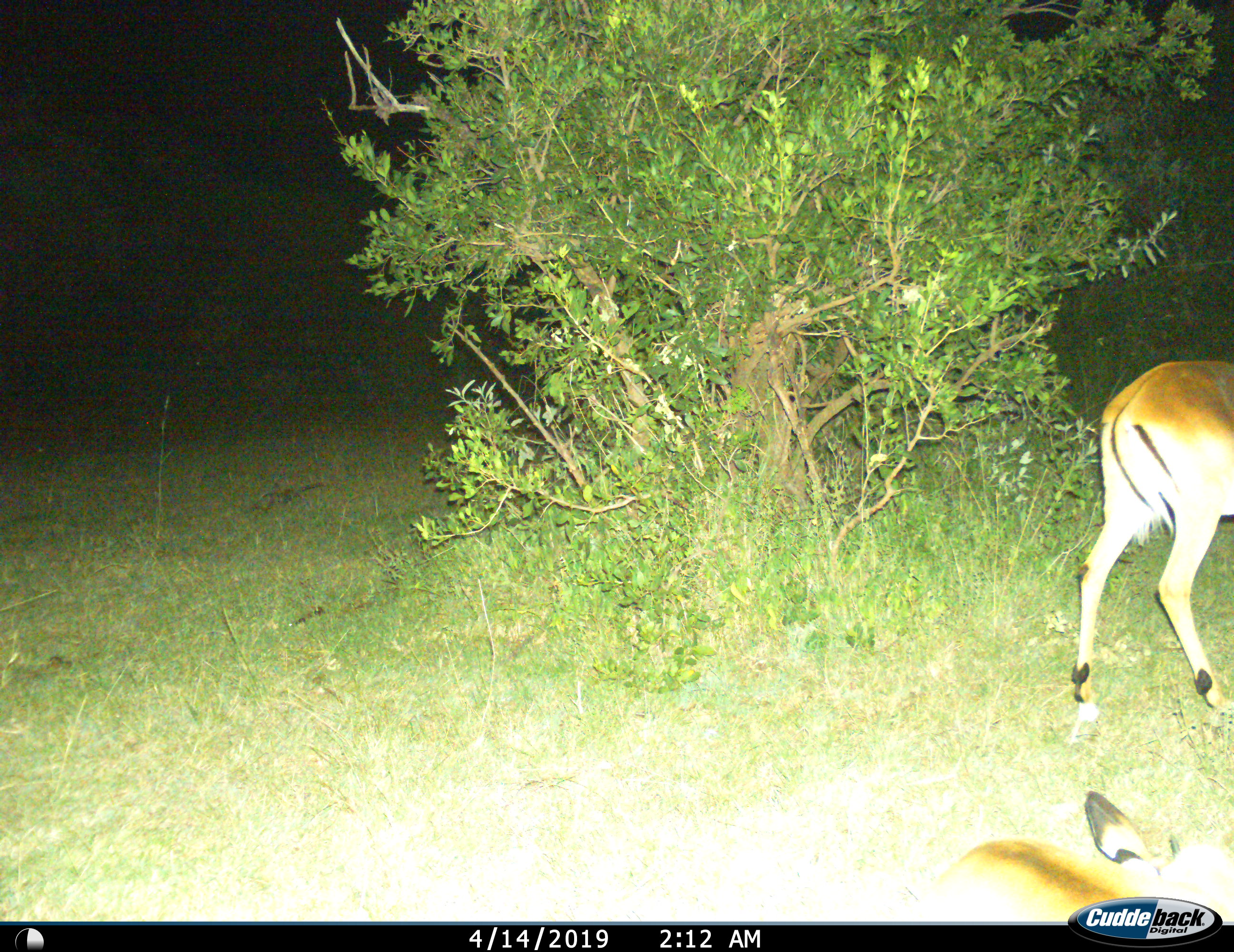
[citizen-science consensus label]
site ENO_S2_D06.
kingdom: Animalia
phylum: Chordata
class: Mammalia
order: Artiodactyla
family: Bovidae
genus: Aepyceros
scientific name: Aepyceros melampus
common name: impala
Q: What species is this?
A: Impala (Aepyceros melampus).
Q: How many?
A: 2.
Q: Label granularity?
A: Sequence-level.